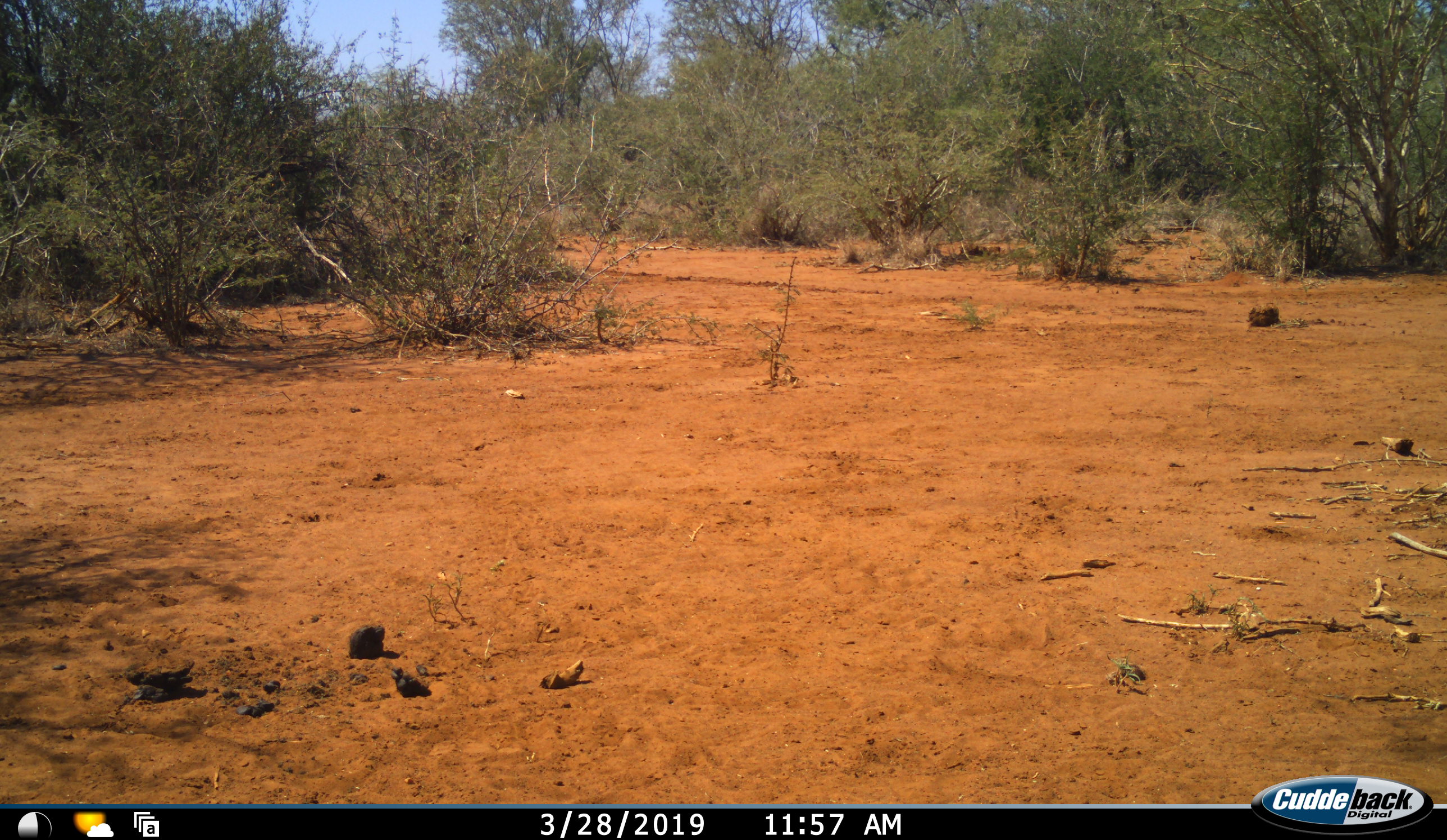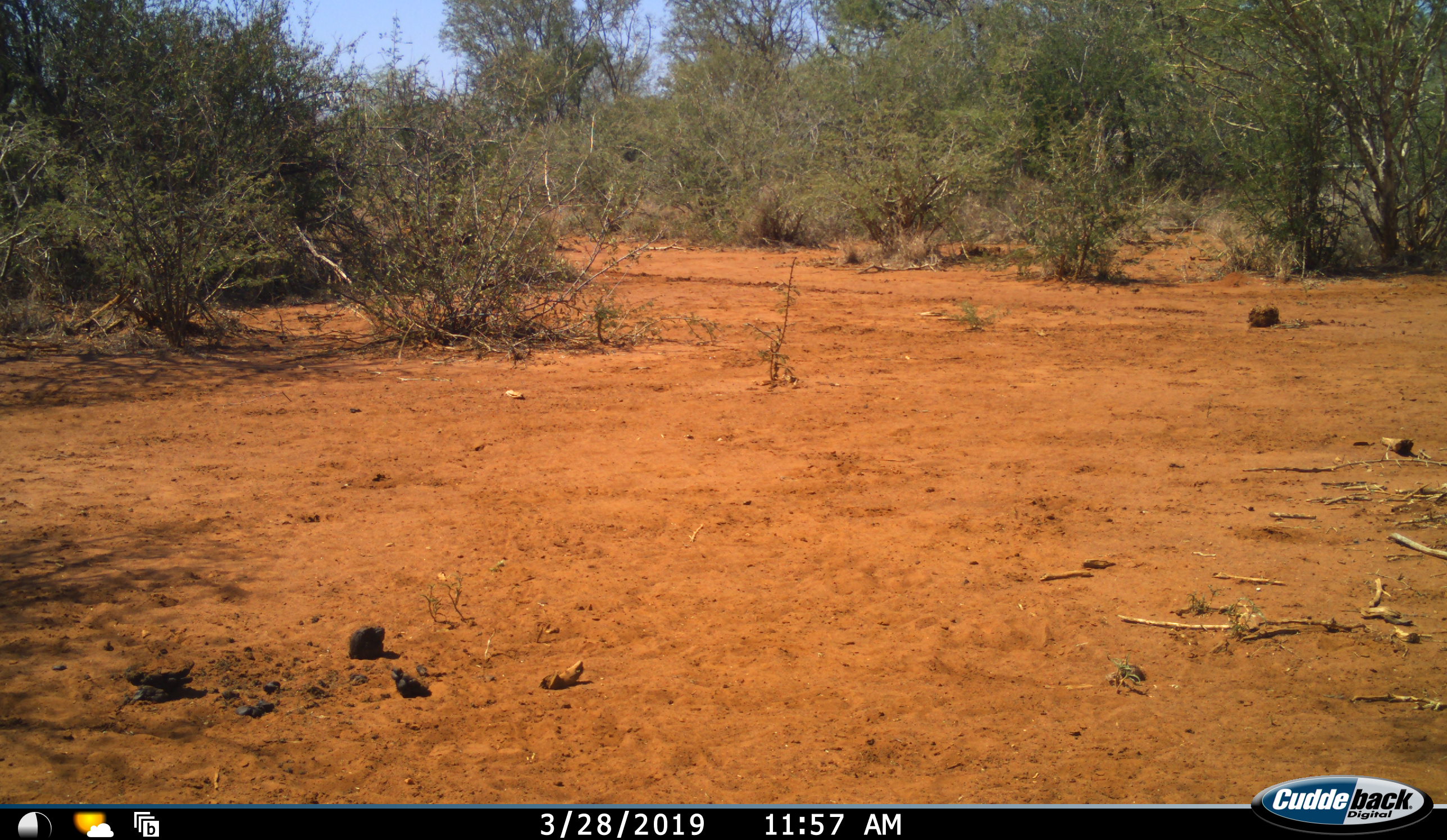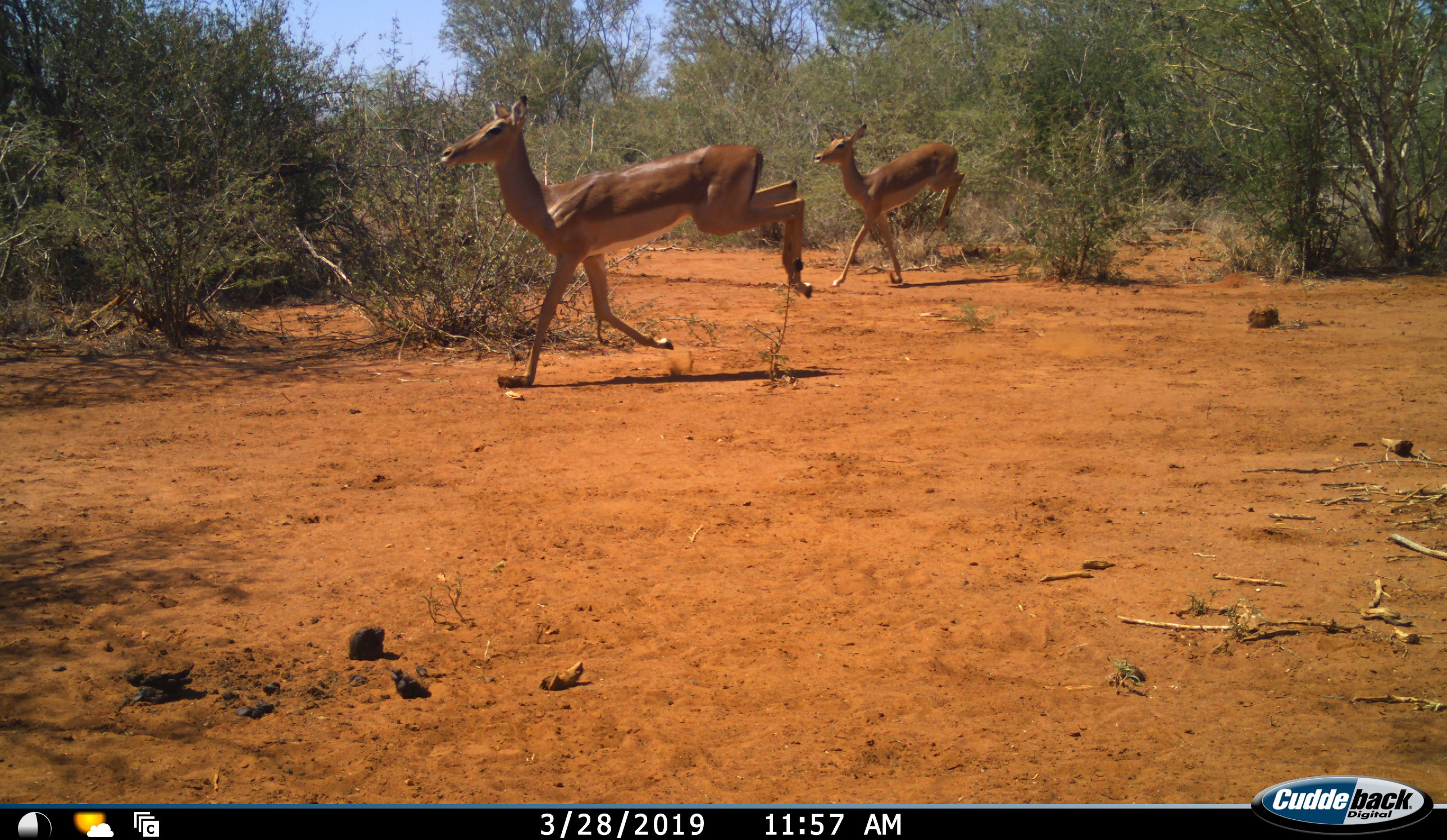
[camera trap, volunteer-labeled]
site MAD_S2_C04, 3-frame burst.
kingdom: Animalia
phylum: Chordata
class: Mammalia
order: Artiodactyla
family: Bovidae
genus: Aepyceros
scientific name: Aepyceros melampus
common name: impala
Impala (Aepyceros melampus), count 2. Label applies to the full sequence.